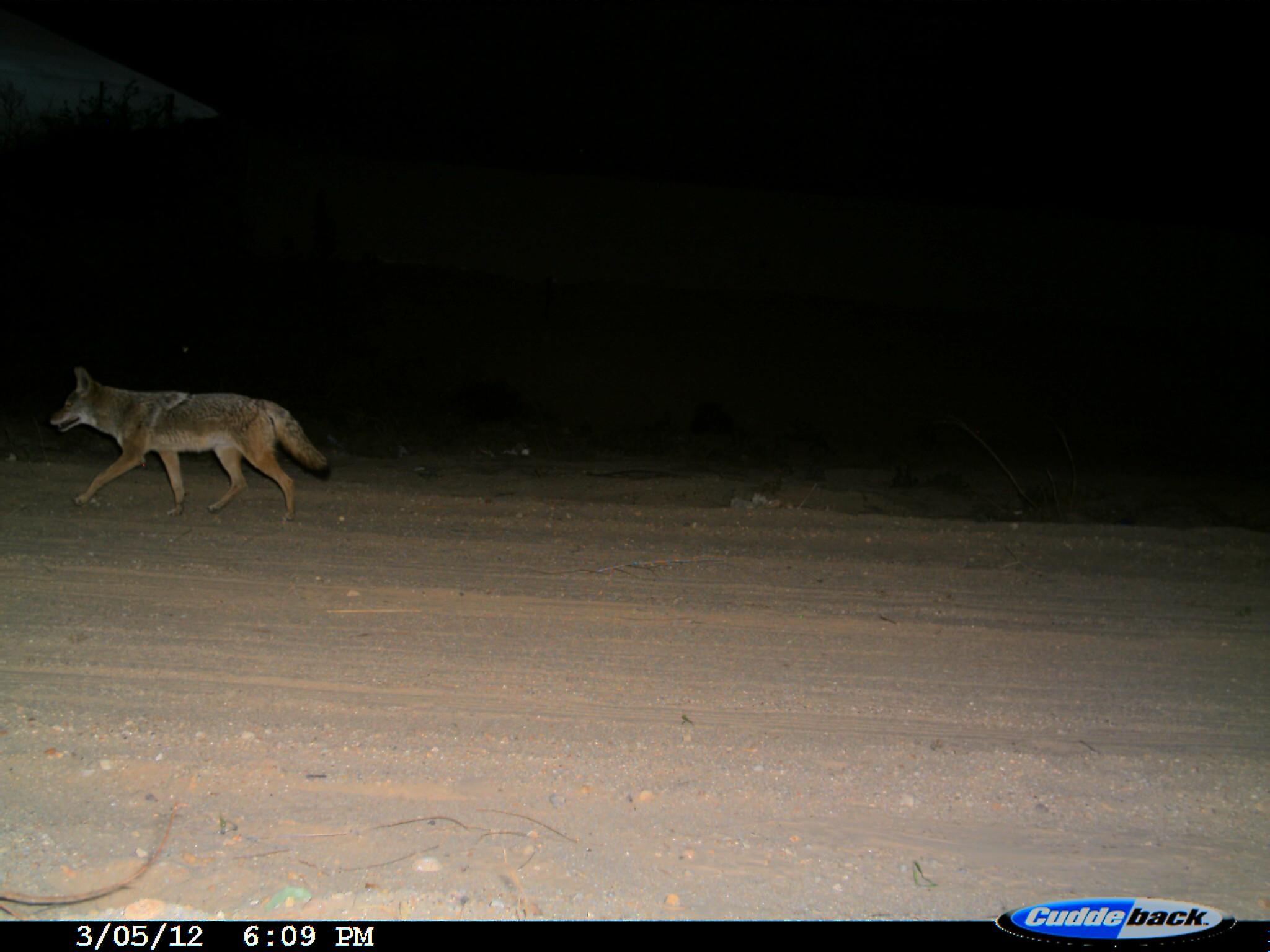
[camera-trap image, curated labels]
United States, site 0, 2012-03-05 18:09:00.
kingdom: Animalia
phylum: Chordata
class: Mammalia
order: Carnivora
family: Canidae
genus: Canis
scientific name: Canis latrans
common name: coyote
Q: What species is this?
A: Coyote (Canis latrans).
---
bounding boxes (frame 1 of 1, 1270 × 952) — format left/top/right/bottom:
coyote: 46/365/333/530